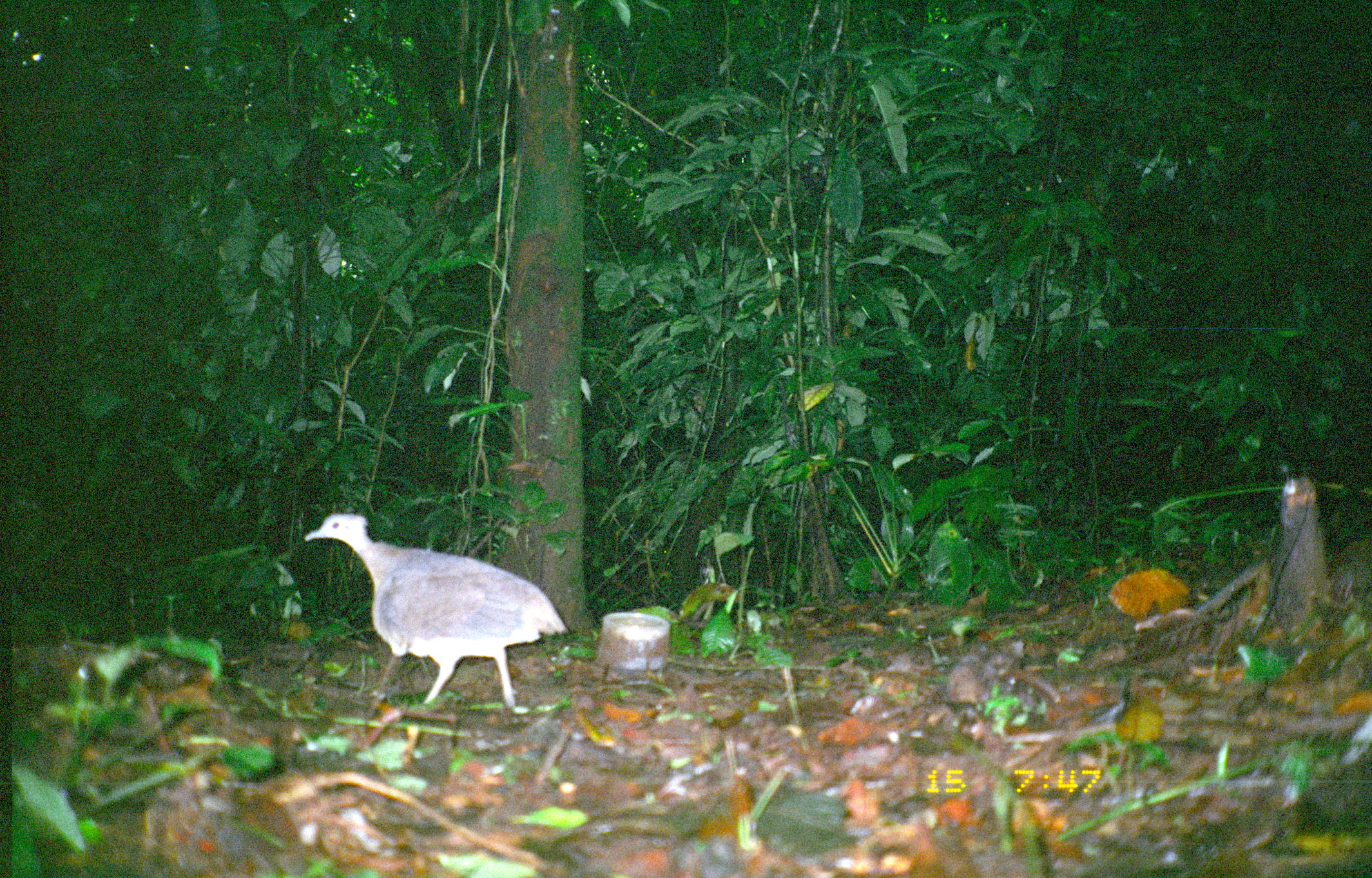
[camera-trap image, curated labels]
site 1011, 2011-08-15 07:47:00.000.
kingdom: Animalia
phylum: Chordata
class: Aves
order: Tinamiformes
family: Tinamidae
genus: Tinamus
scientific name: Tinamus major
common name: great tinamou